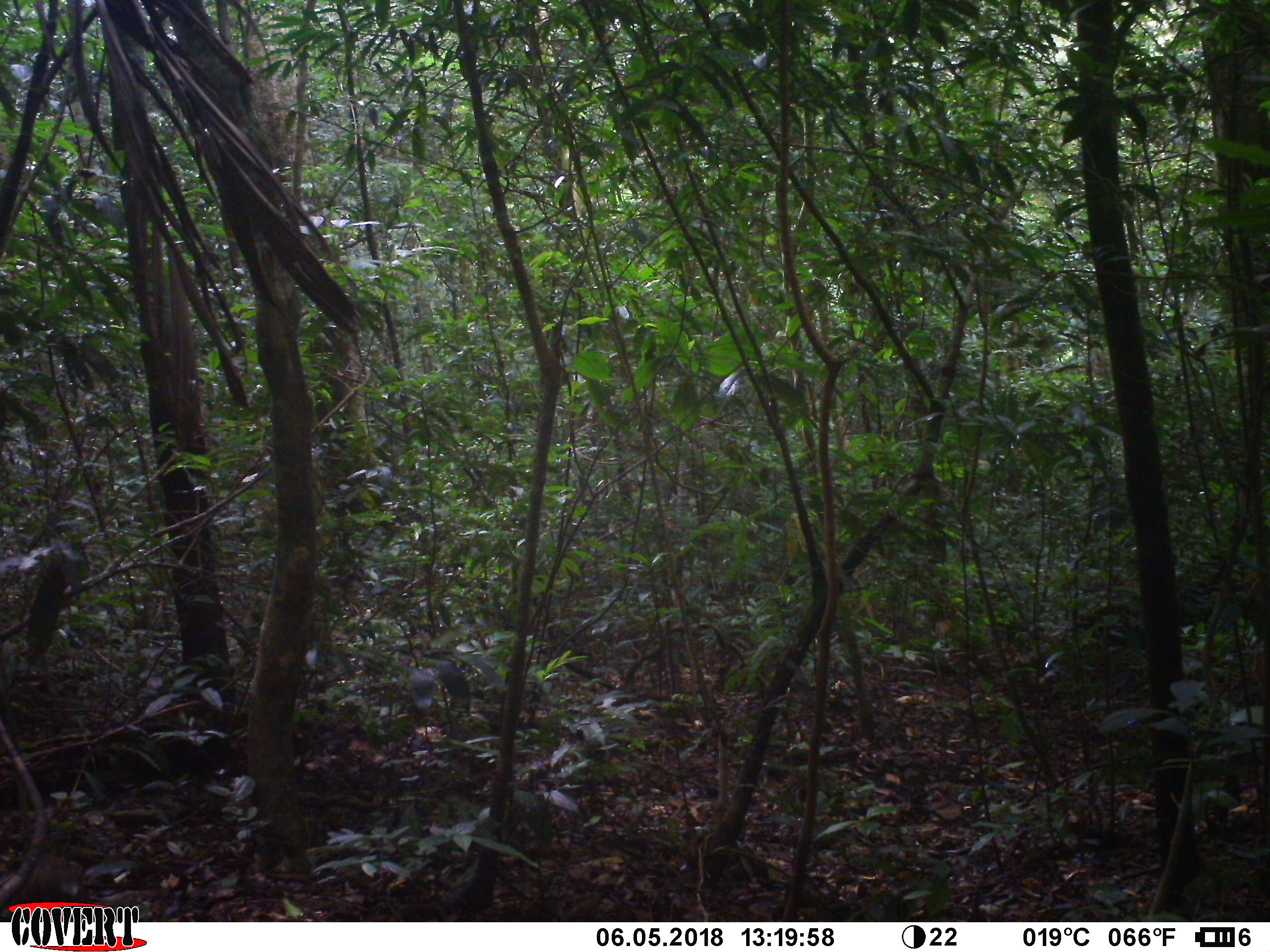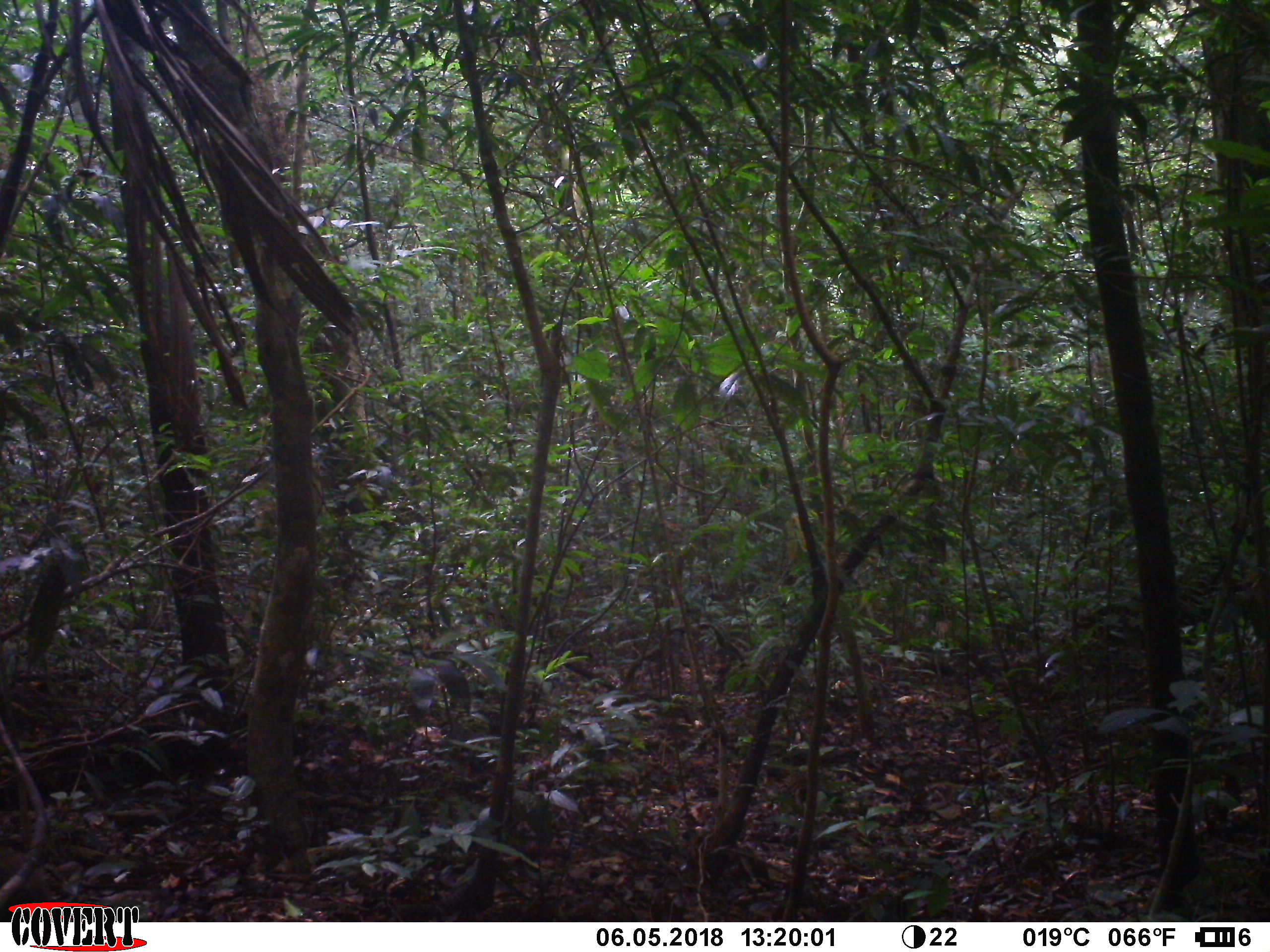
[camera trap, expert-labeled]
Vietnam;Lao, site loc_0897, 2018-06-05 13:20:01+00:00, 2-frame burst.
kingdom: Animalia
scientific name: Animalia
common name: animal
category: unidentified animal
Unidentified animal (animal) (Animalia). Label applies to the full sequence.